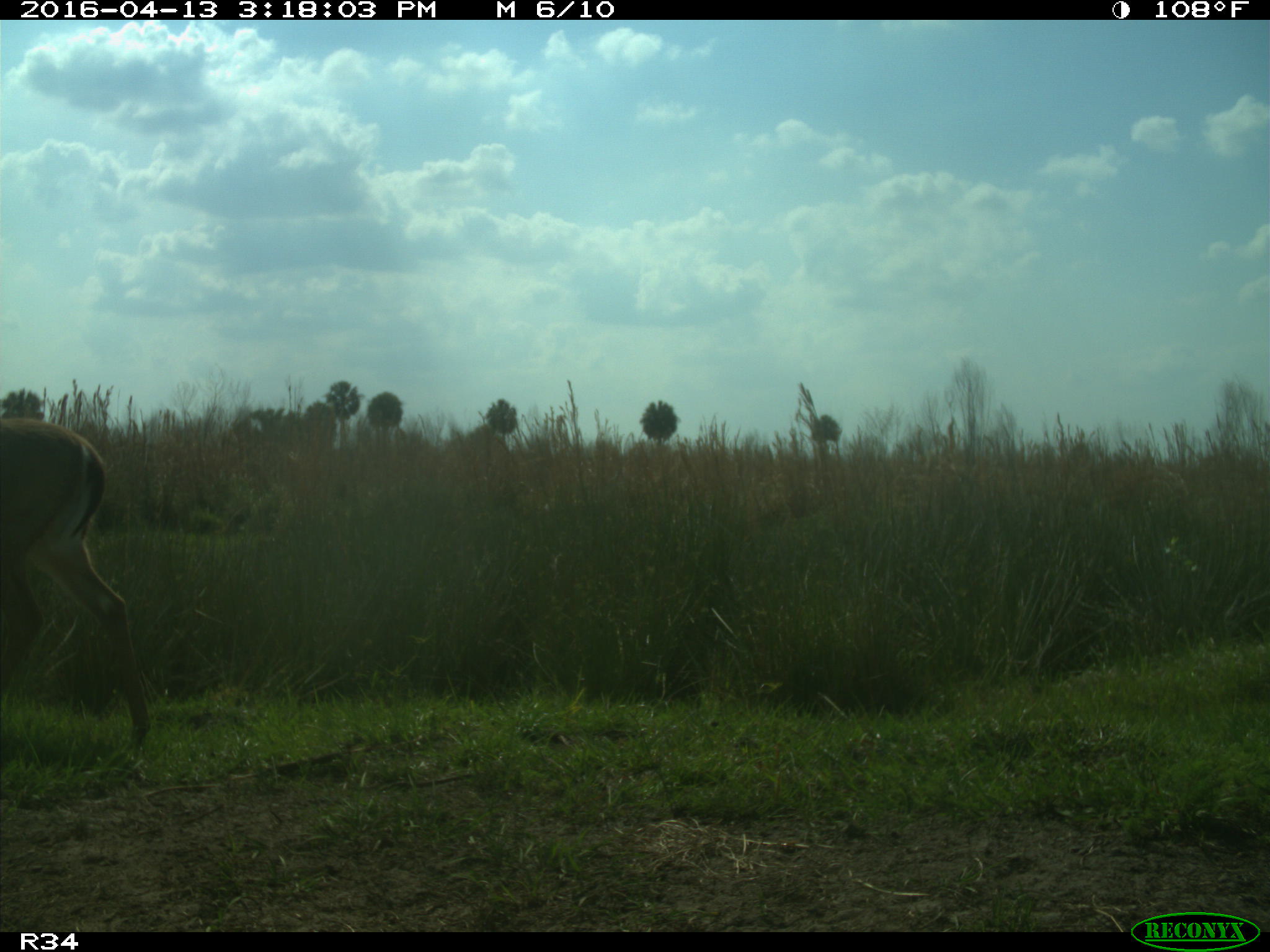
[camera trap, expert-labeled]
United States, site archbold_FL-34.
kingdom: Animalia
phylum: Chordata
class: Mammalia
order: Artiodactyla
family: Cervidae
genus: Odocoileus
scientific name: Odocoileus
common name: deer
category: unidentified deer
Unidentified deer (deer) (Odocoileus).